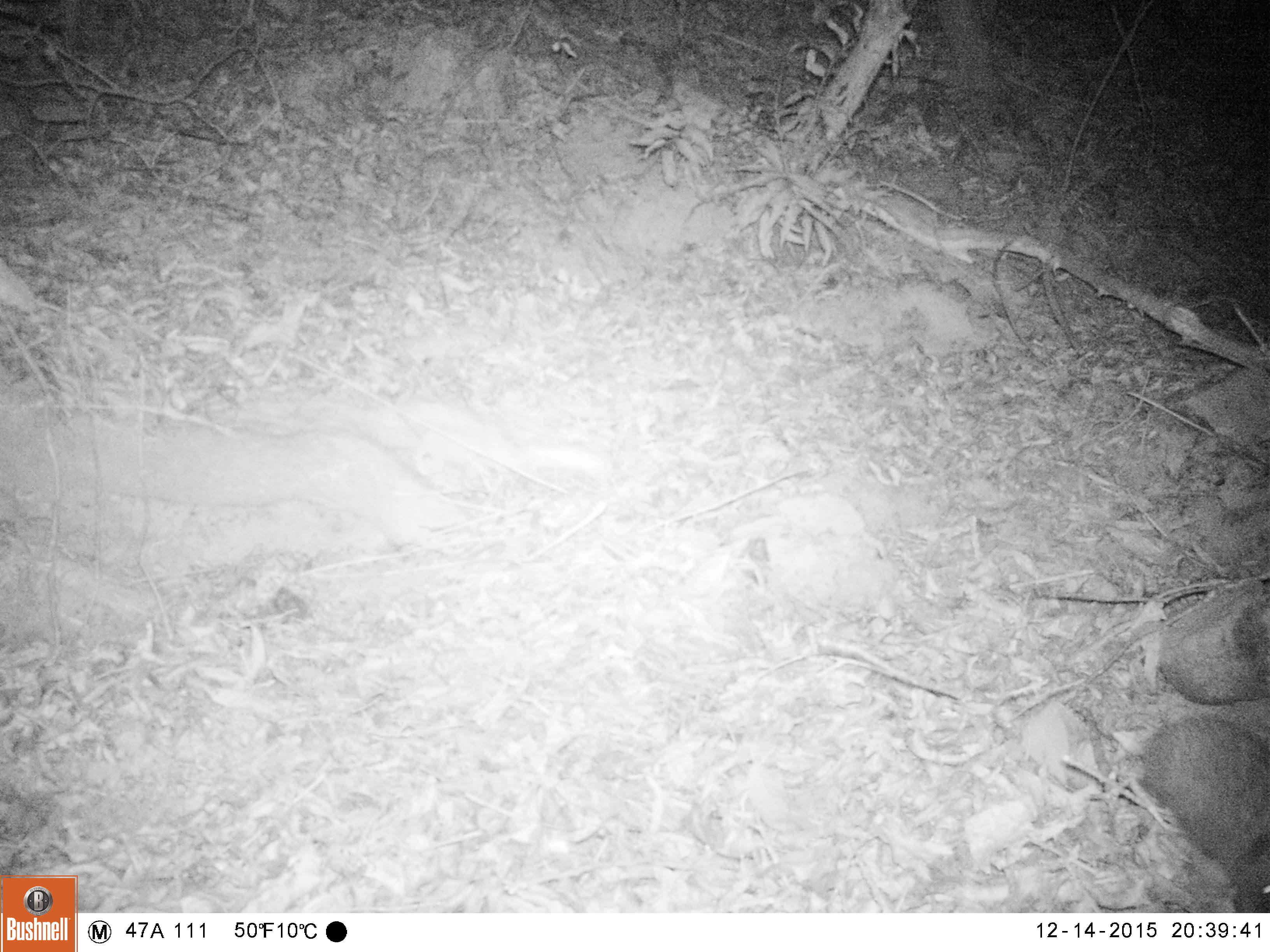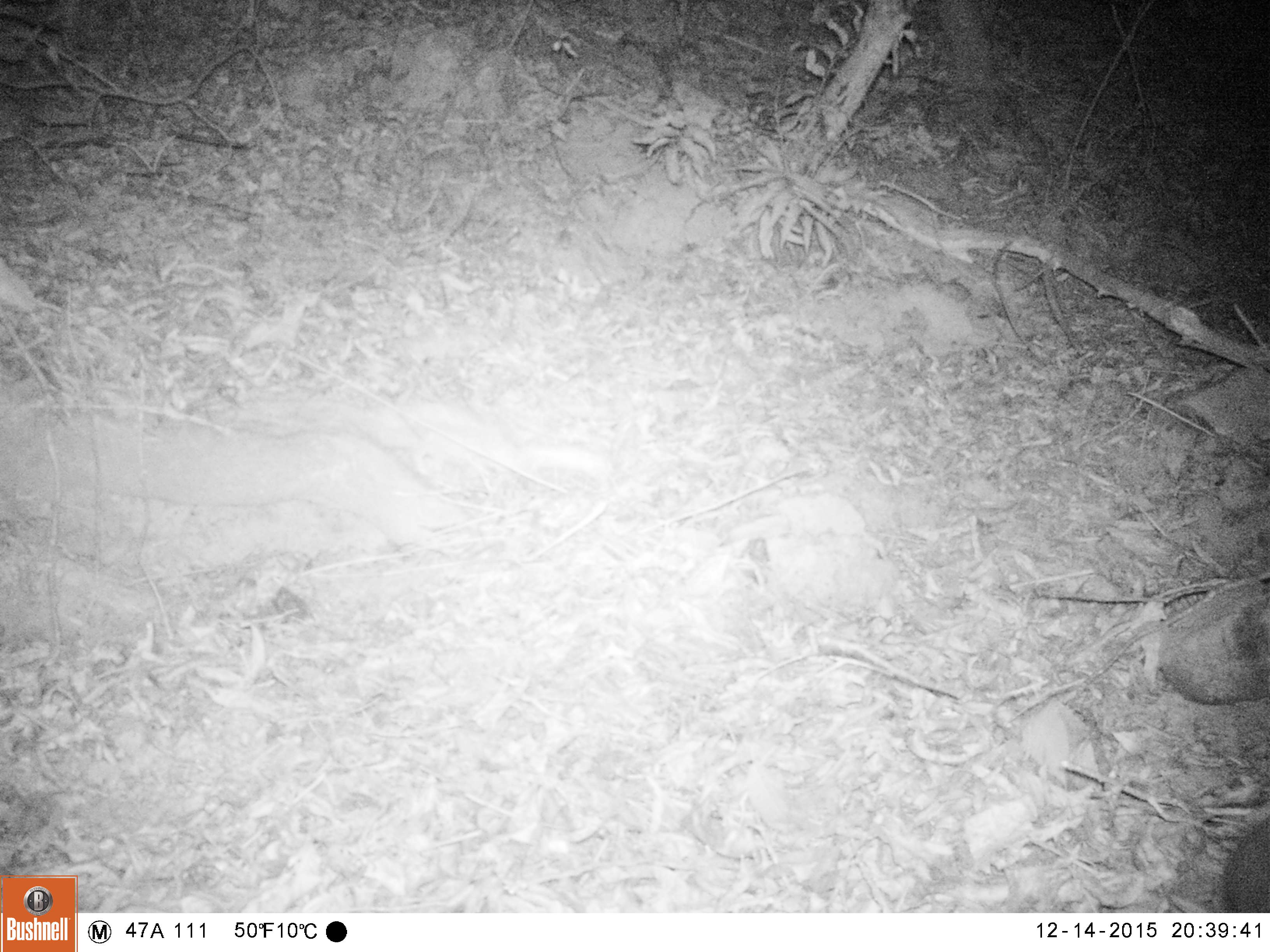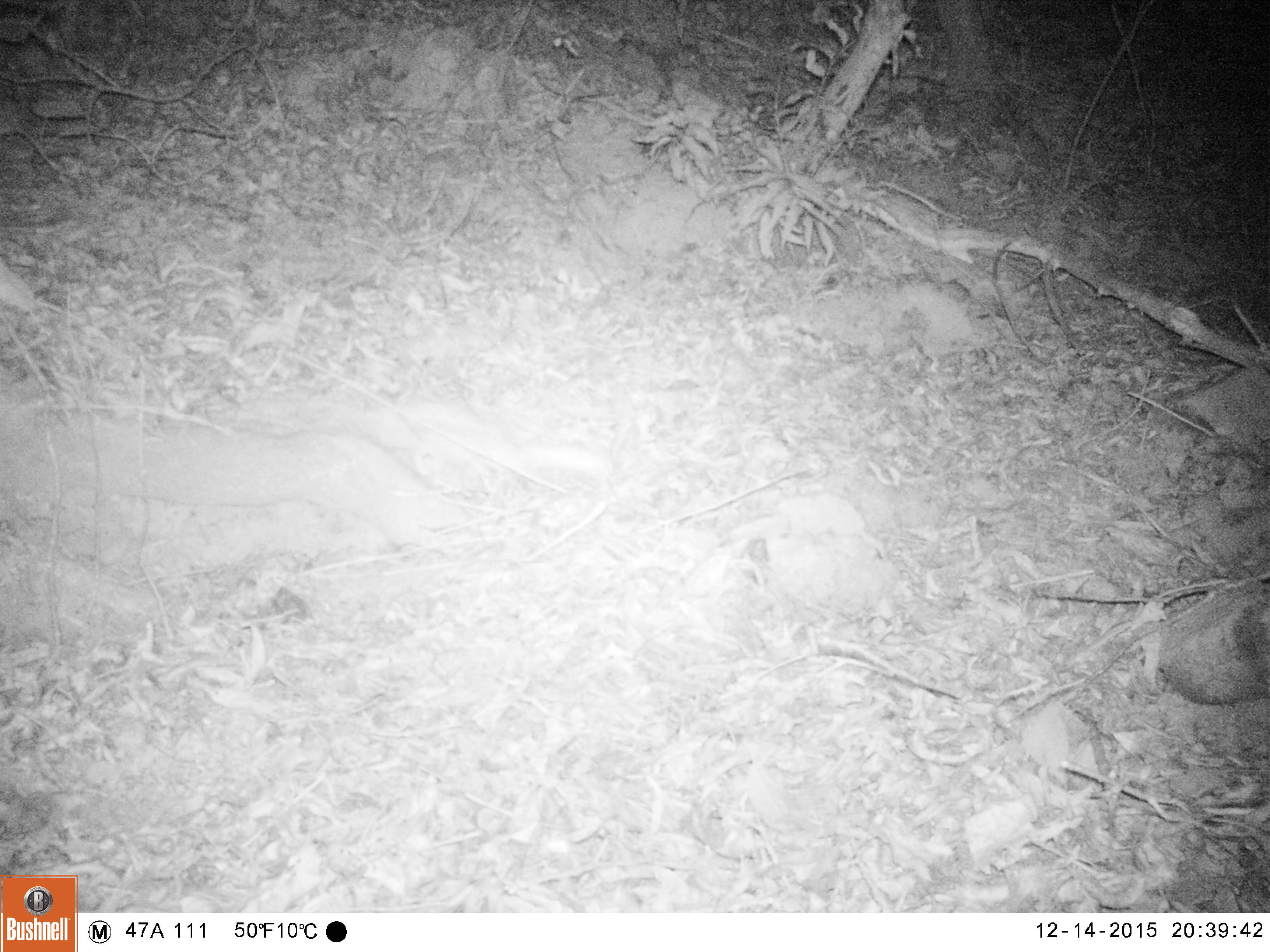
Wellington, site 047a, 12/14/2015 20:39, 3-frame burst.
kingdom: Animalia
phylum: Chordata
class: Mammalia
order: Eulipotyphla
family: Erinaceidae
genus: Erinaceus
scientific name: Erinaceus europaeus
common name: hedgehog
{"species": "hedgehog (Erinaceus europaeus)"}